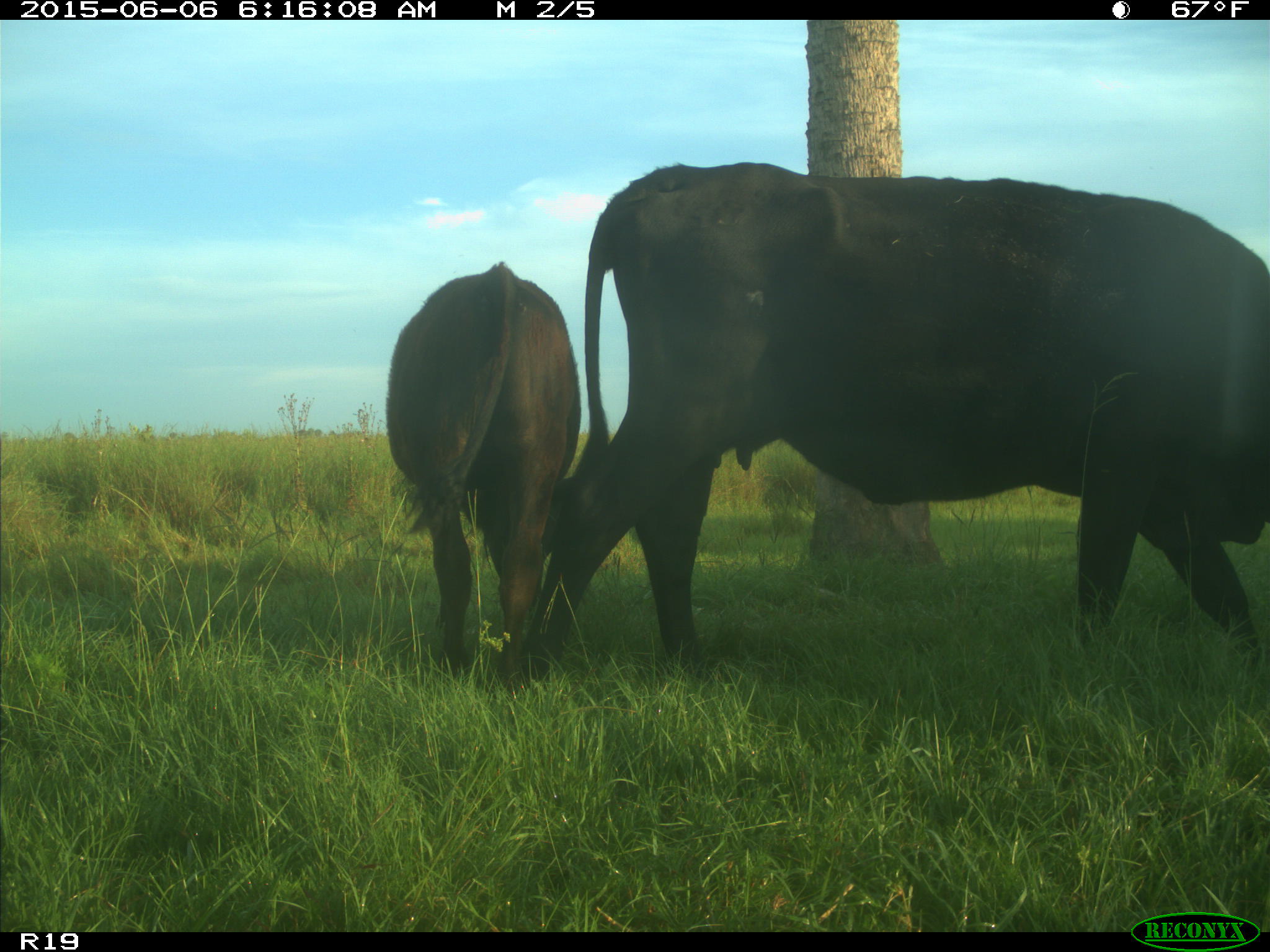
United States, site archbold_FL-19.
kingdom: Animalia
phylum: Chordata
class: Mammalia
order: Artiodactyla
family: Bovidae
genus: Bos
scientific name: Bos taurus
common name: domestic cow